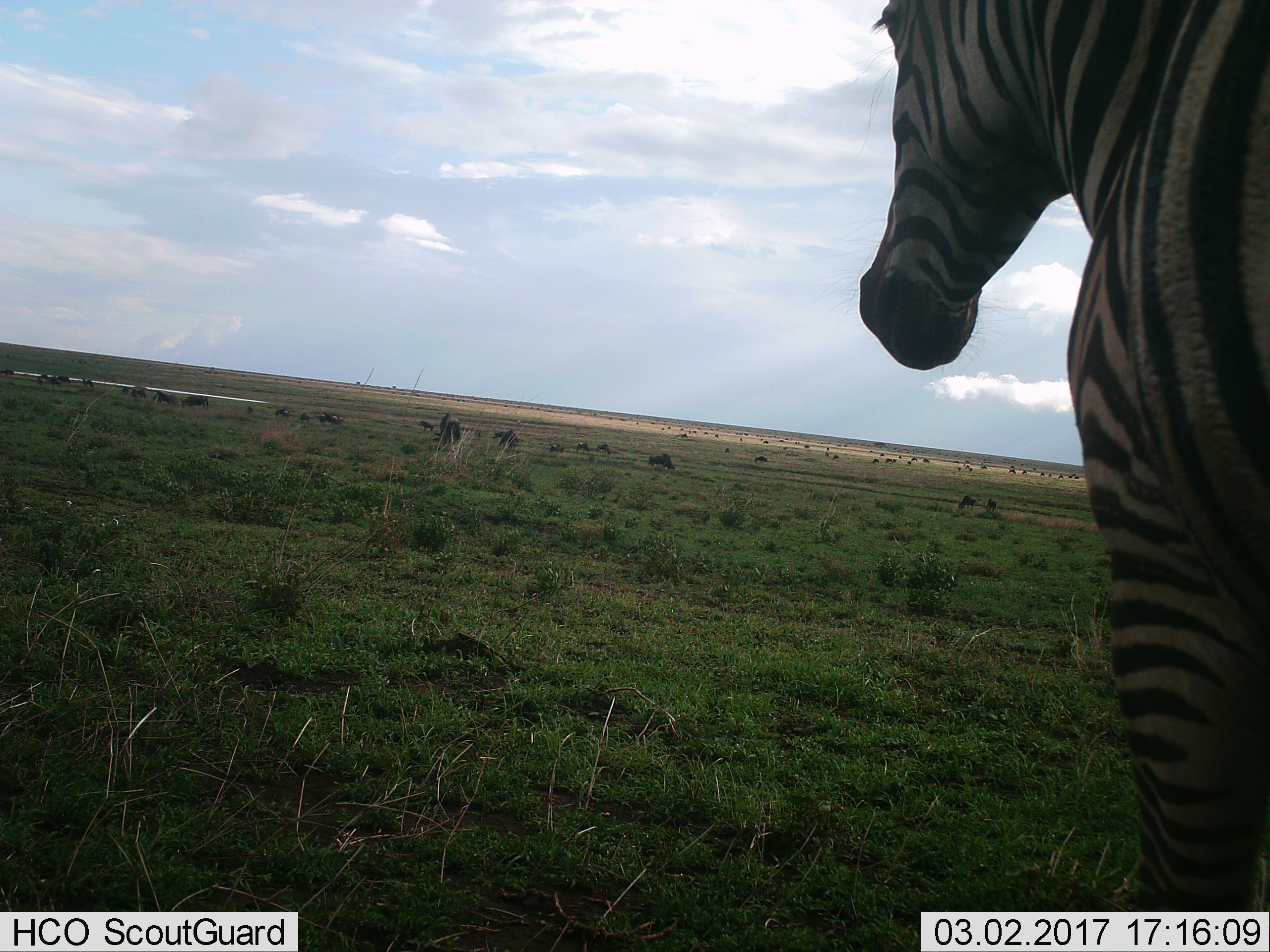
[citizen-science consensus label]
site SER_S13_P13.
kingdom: Animalia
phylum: Chordata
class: Mammalia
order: Perissodactyla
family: Equidae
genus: Equus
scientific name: Equus quagga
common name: plains zebra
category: zebraplains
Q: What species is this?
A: Zebraplains (plains zebra) (Equus quagga).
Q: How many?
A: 1.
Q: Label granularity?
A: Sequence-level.